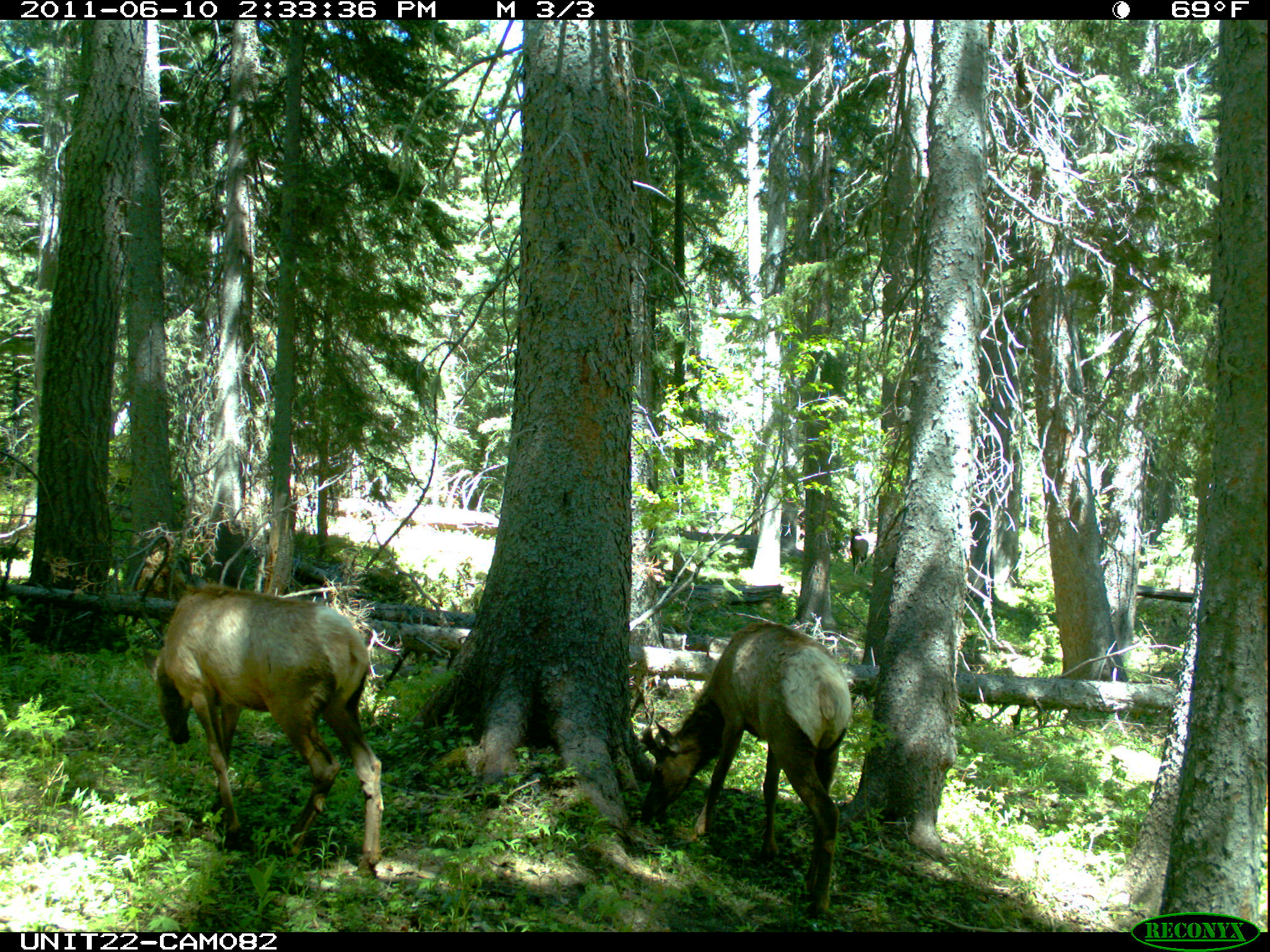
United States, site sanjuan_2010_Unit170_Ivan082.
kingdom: Animalia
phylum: Chordata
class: Mammalia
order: Artiodactyla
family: Cervidae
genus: Cervus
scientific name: Cervus elaphus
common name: red deer